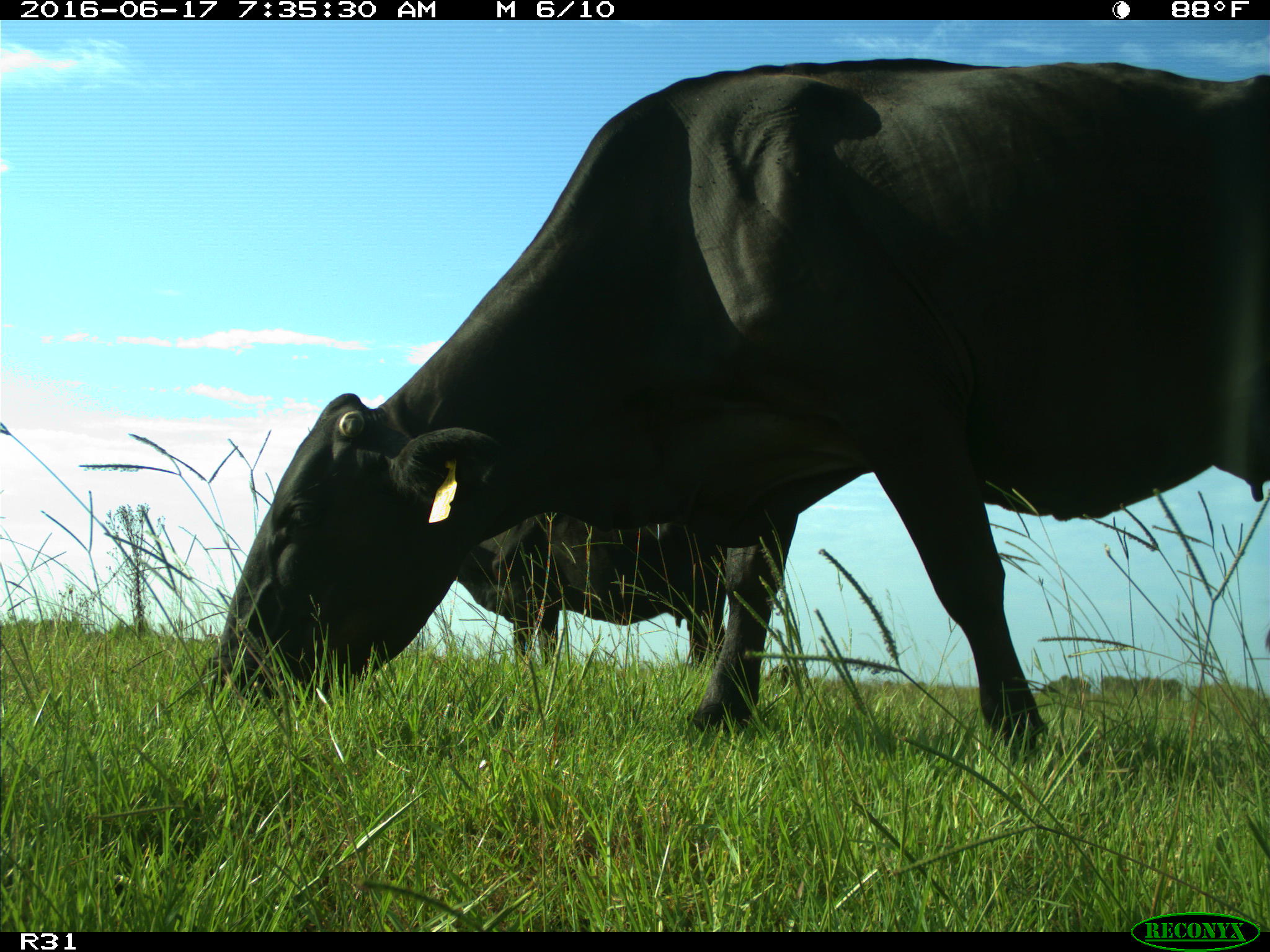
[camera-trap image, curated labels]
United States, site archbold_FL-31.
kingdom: Animalia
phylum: Chordata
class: Mammalia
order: Artiodactyla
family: Bovidae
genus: Bos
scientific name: Bos taurus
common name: domestic cow